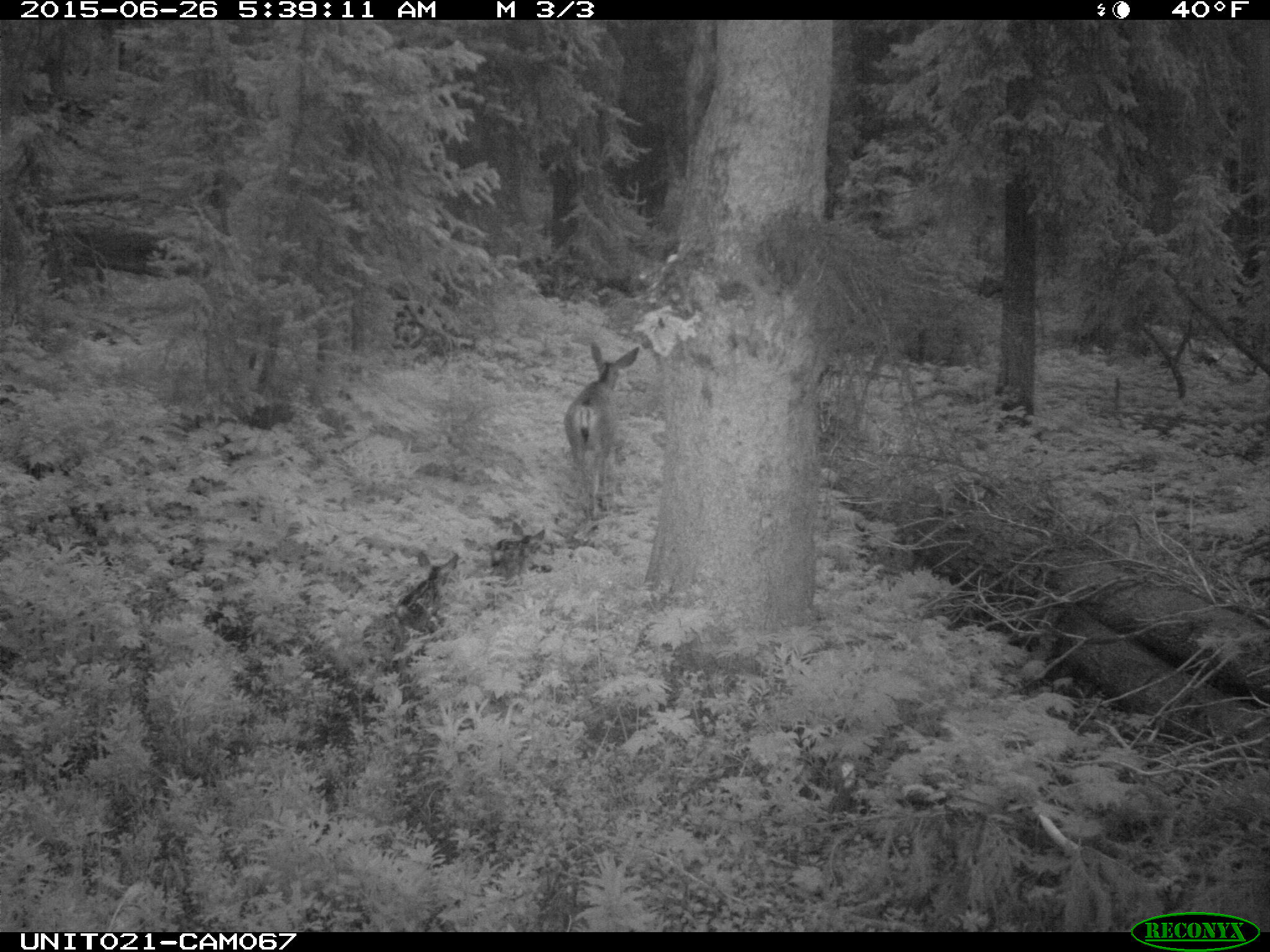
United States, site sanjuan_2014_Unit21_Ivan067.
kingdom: Animalia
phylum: Chordata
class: Mammalia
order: Artiodactyla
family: Cervidae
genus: Odocoileus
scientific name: Odocoileus hemionus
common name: mule deer